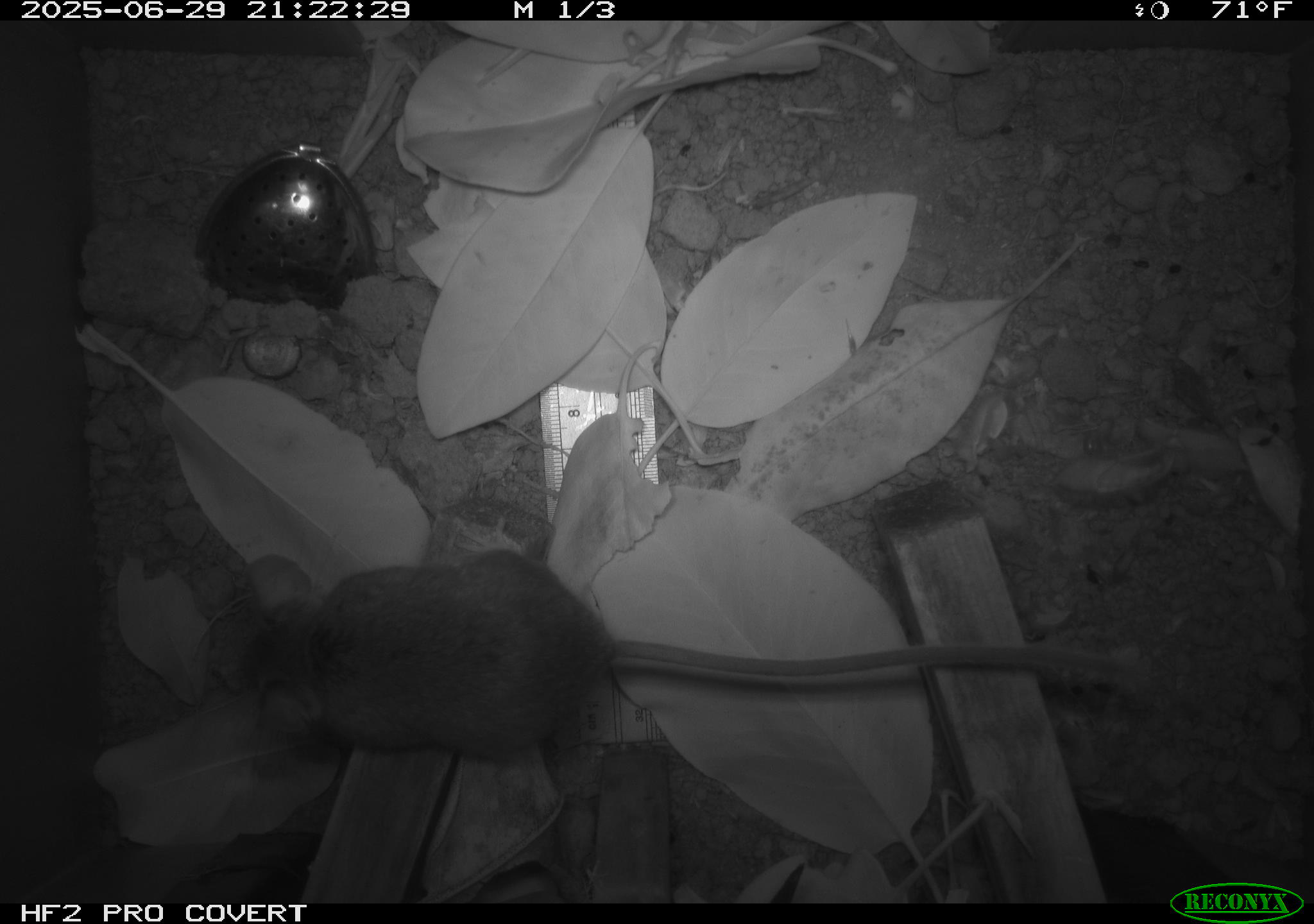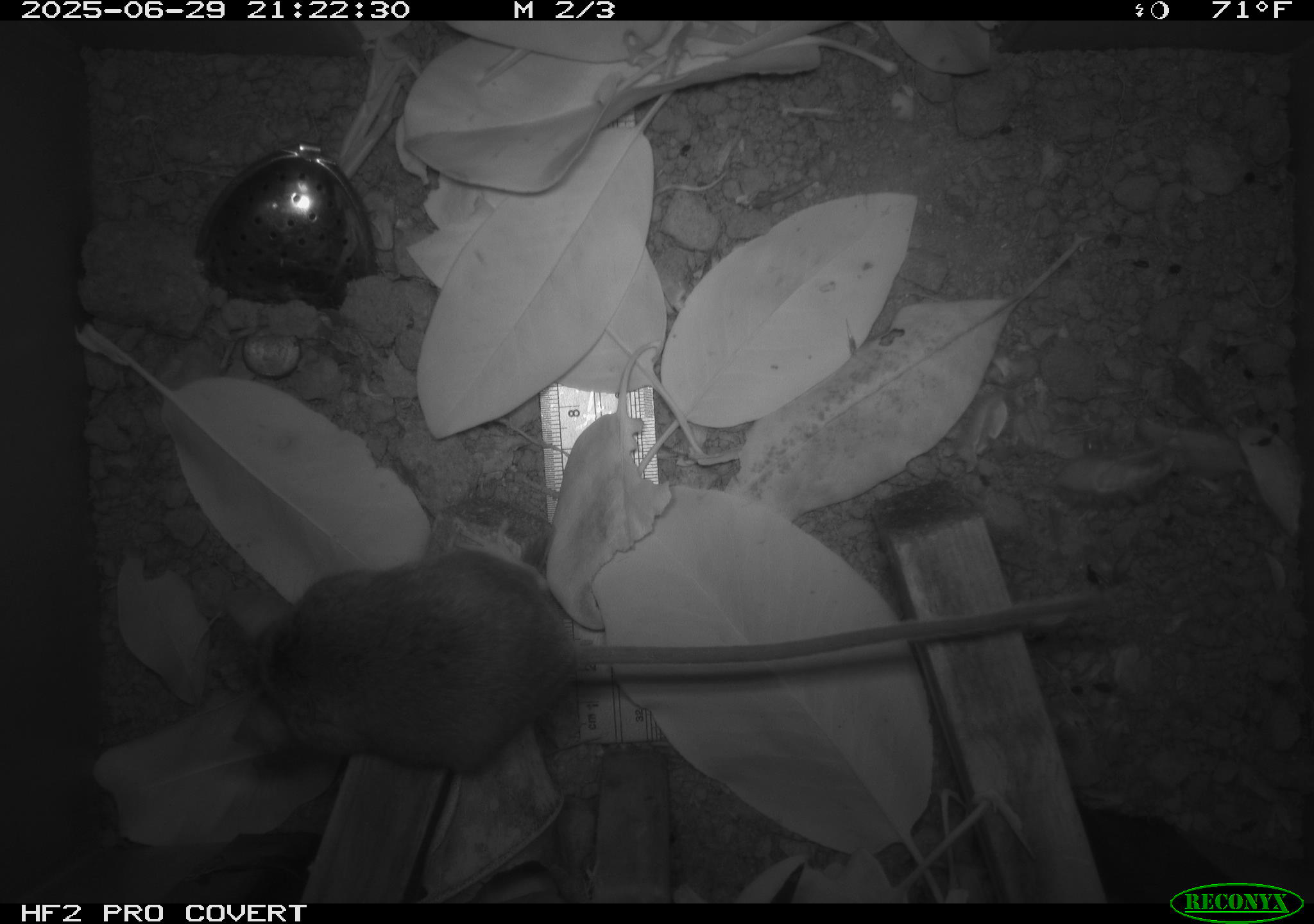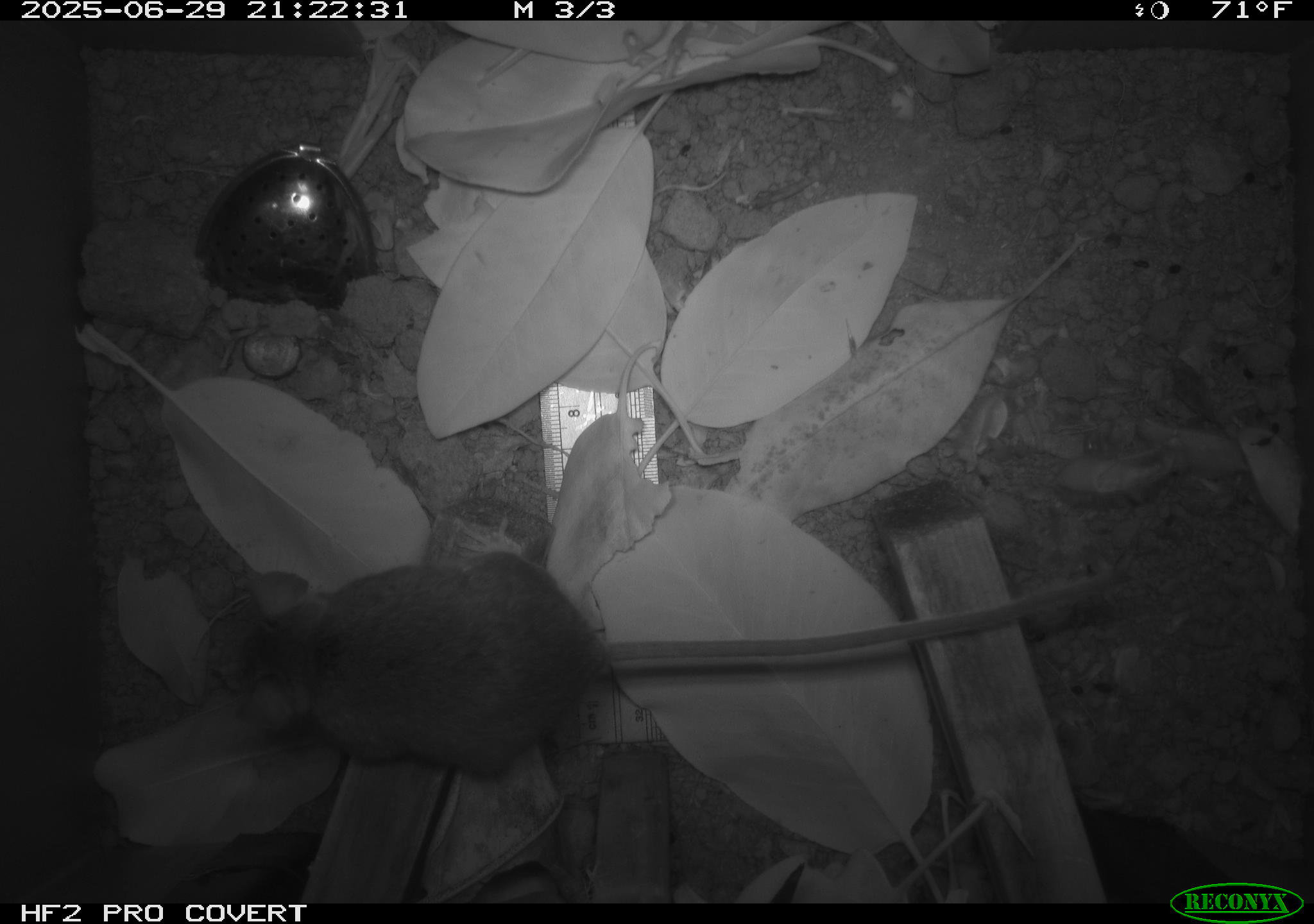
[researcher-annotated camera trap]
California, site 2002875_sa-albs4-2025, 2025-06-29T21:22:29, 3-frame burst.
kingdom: Animalia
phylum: Chordata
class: Mammalia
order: Rodentia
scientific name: Rodentia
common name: mouse species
Mouse species (Rodentia).